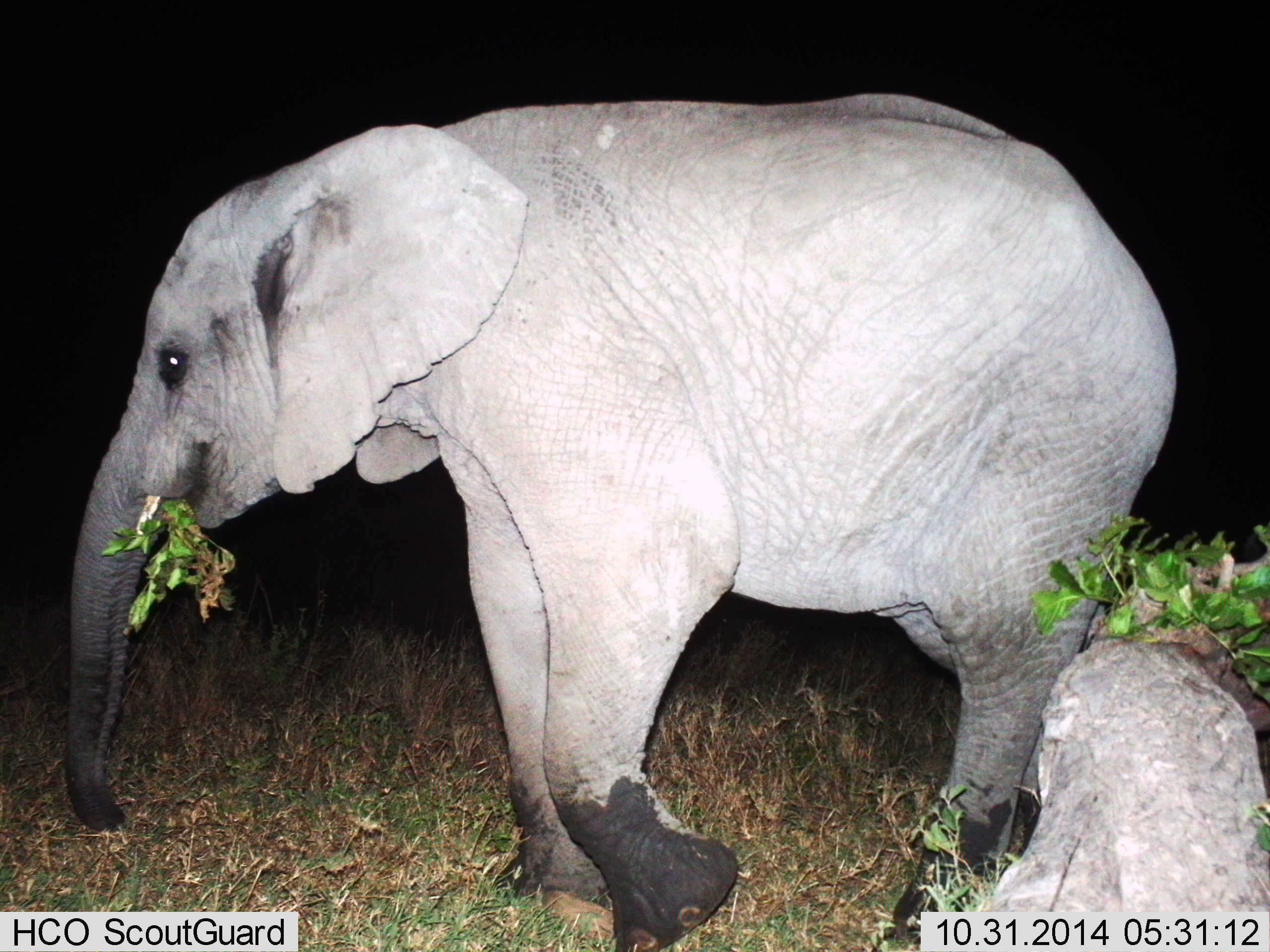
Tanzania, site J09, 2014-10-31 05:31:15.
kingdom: Animalia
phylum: Chordata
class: Mammalia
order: Proboscidea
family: Elephantidae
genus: Loxodonta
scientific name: Loxodonta africana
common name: african bush elephant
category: elephant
Elephant (african bush elephant) (Loxodonta africana), count 1. Behavior (volunteer vote fractions): standing 30%, resting 0%, moving 0%, interacting 0%. Young present (vote fraction): 20%. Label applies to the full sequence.